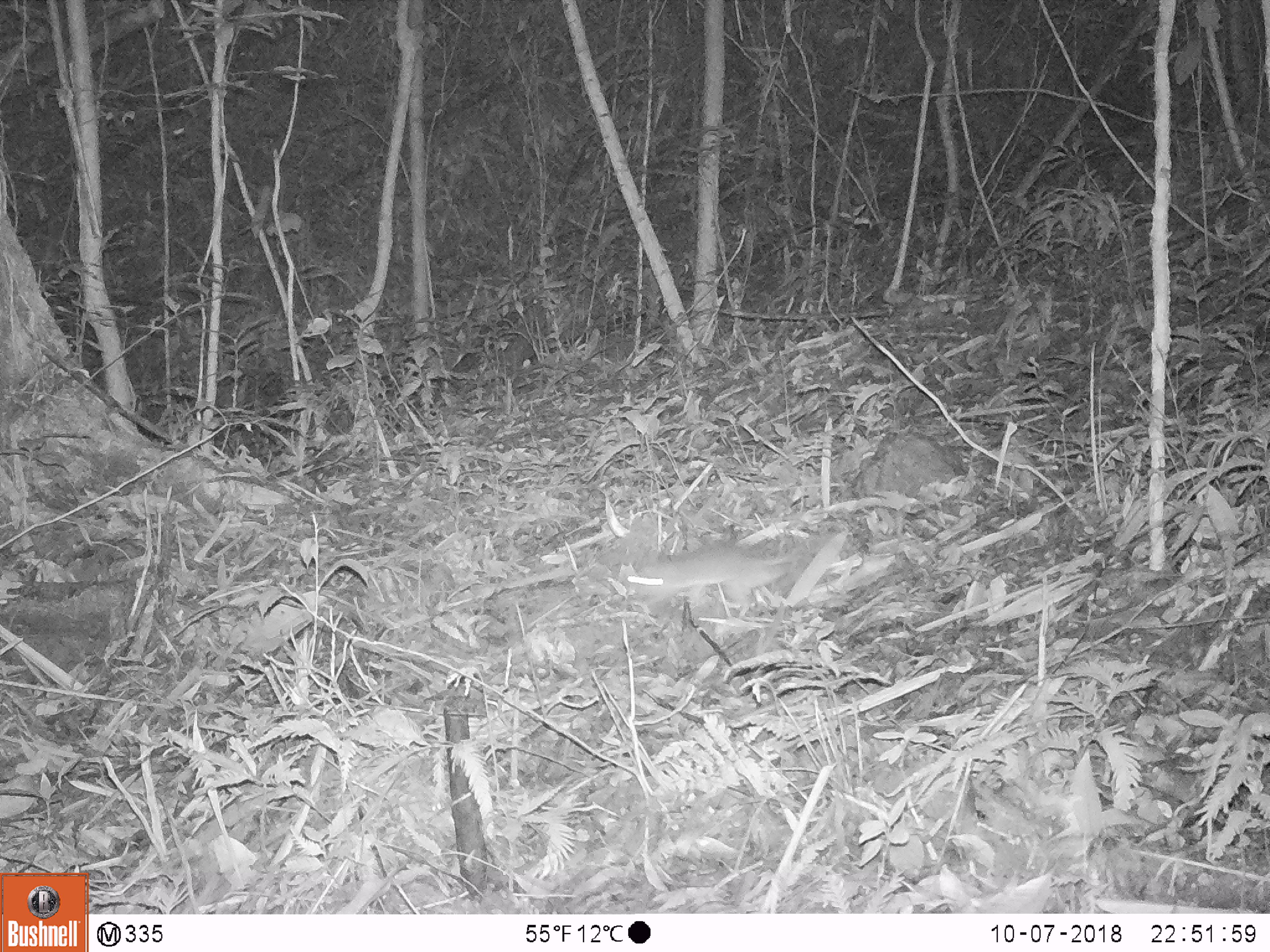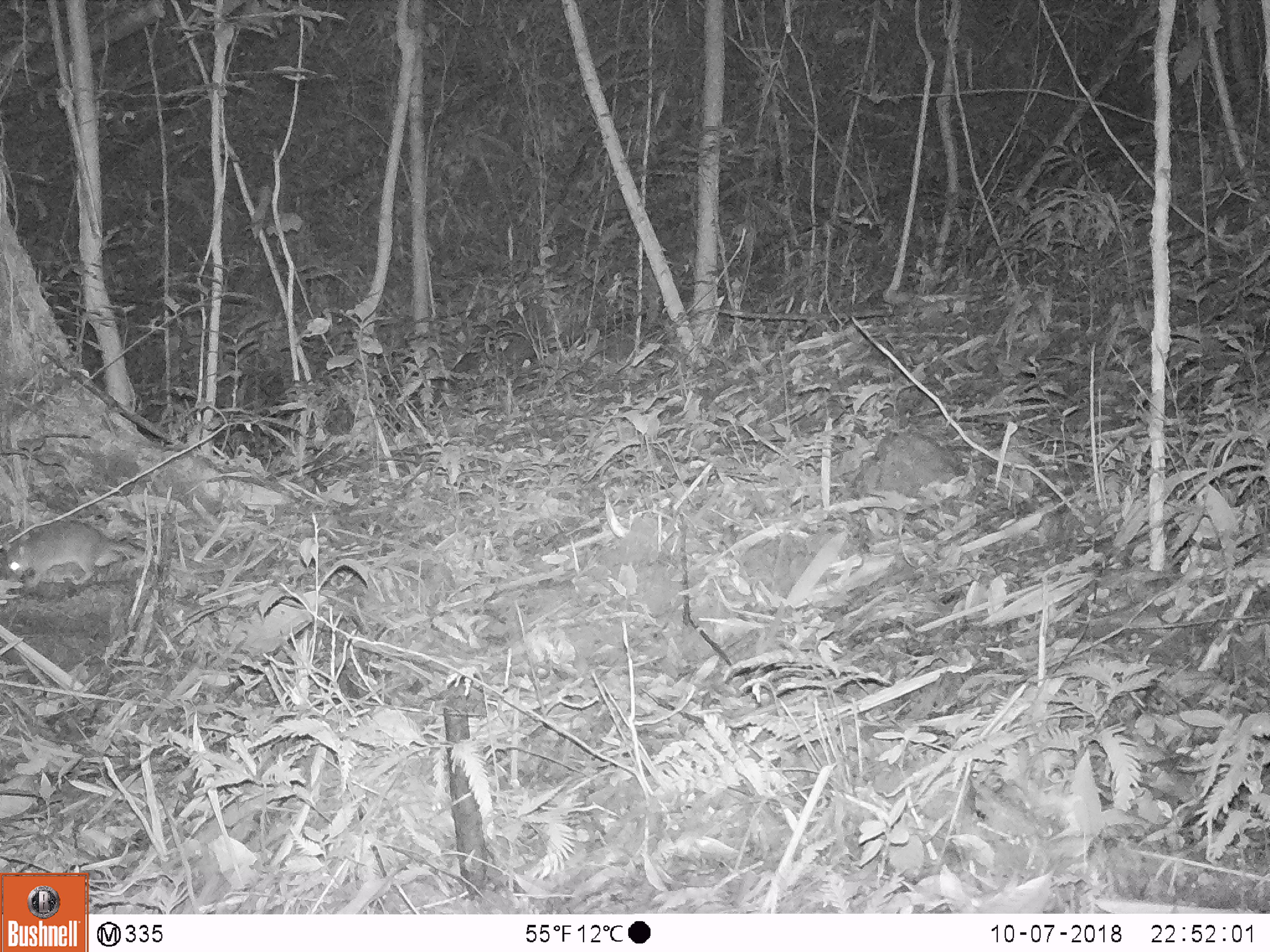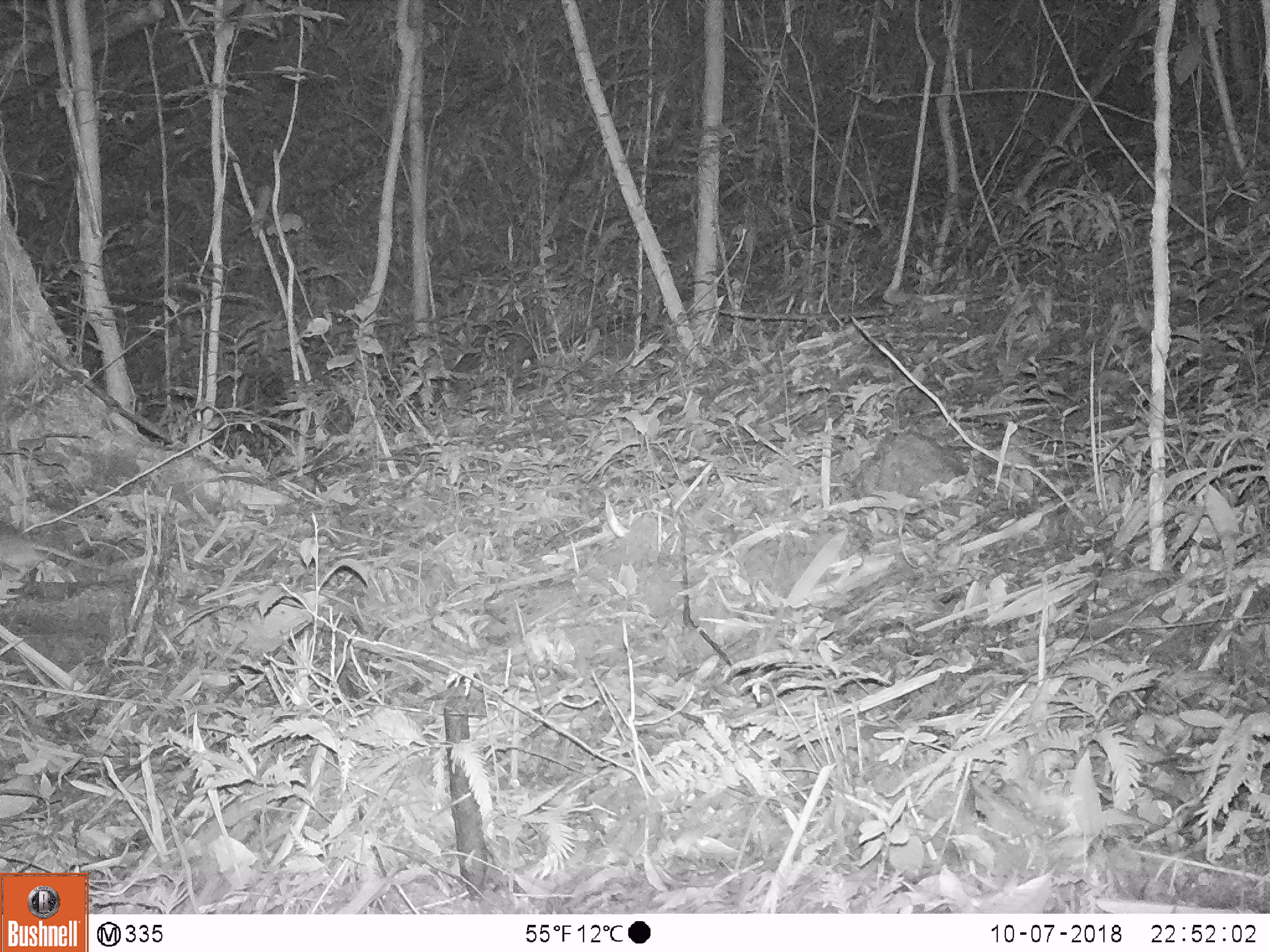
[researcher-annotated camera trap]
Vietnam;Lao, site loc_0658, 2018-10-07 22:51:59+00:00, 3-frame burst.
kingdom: Animalia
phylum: Chordata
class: Mammalia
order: Rodentia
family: Muridae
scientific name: Muridae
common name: old-world mice and rats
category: unidentified murid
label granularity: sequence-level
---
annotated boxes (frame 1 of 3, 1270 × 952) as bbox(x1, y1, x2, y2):
unidentified murid: bbox(622, 538, 854, 618)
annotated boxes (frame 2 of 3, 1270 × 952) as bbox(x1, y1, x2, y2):
unidentified murid: bbox(0, 528, 145, 588)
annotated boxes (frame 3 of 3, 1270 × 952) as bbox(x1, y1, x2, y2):
unidentified murid: bbox(0, 531, 128, 581)